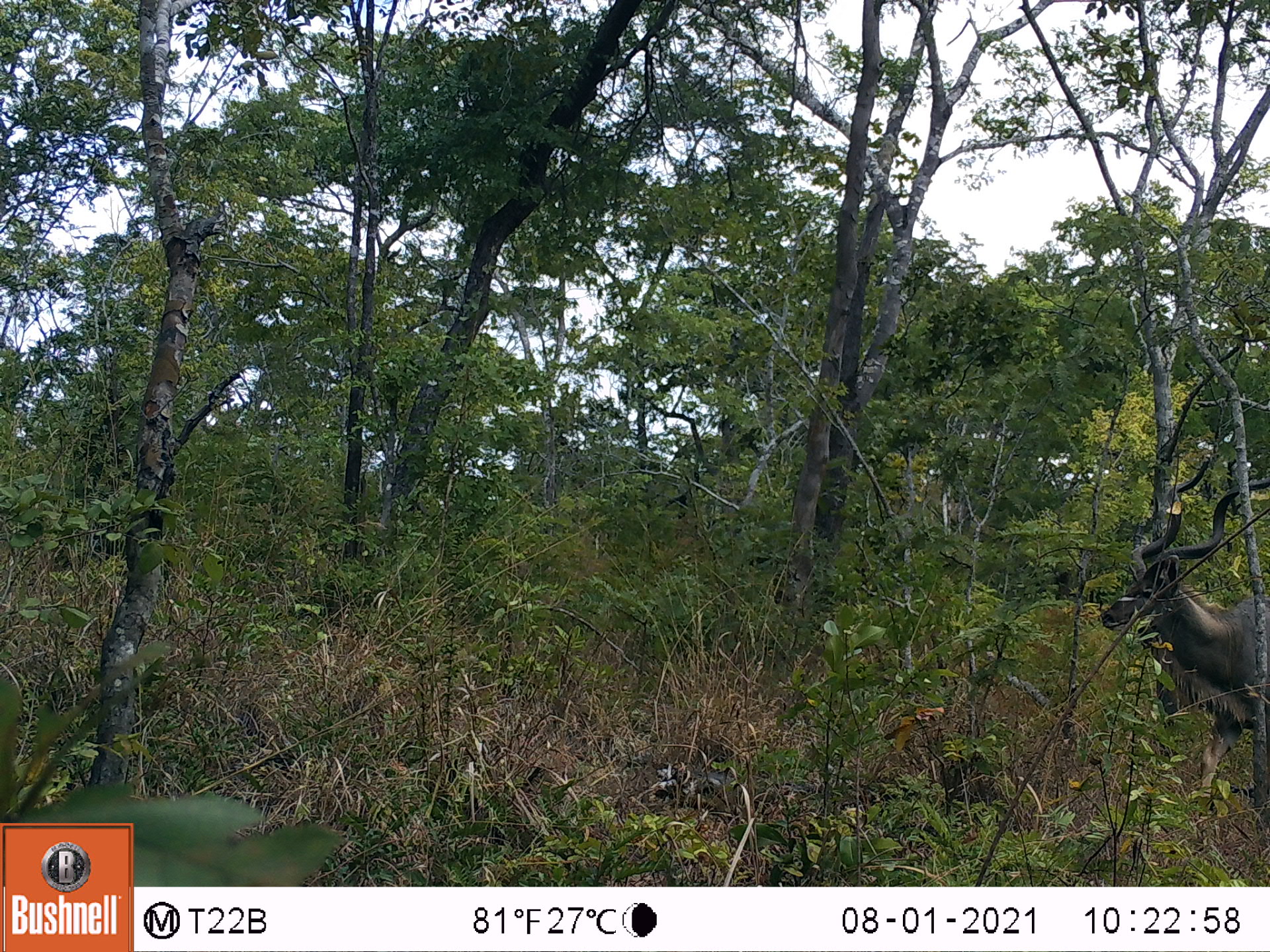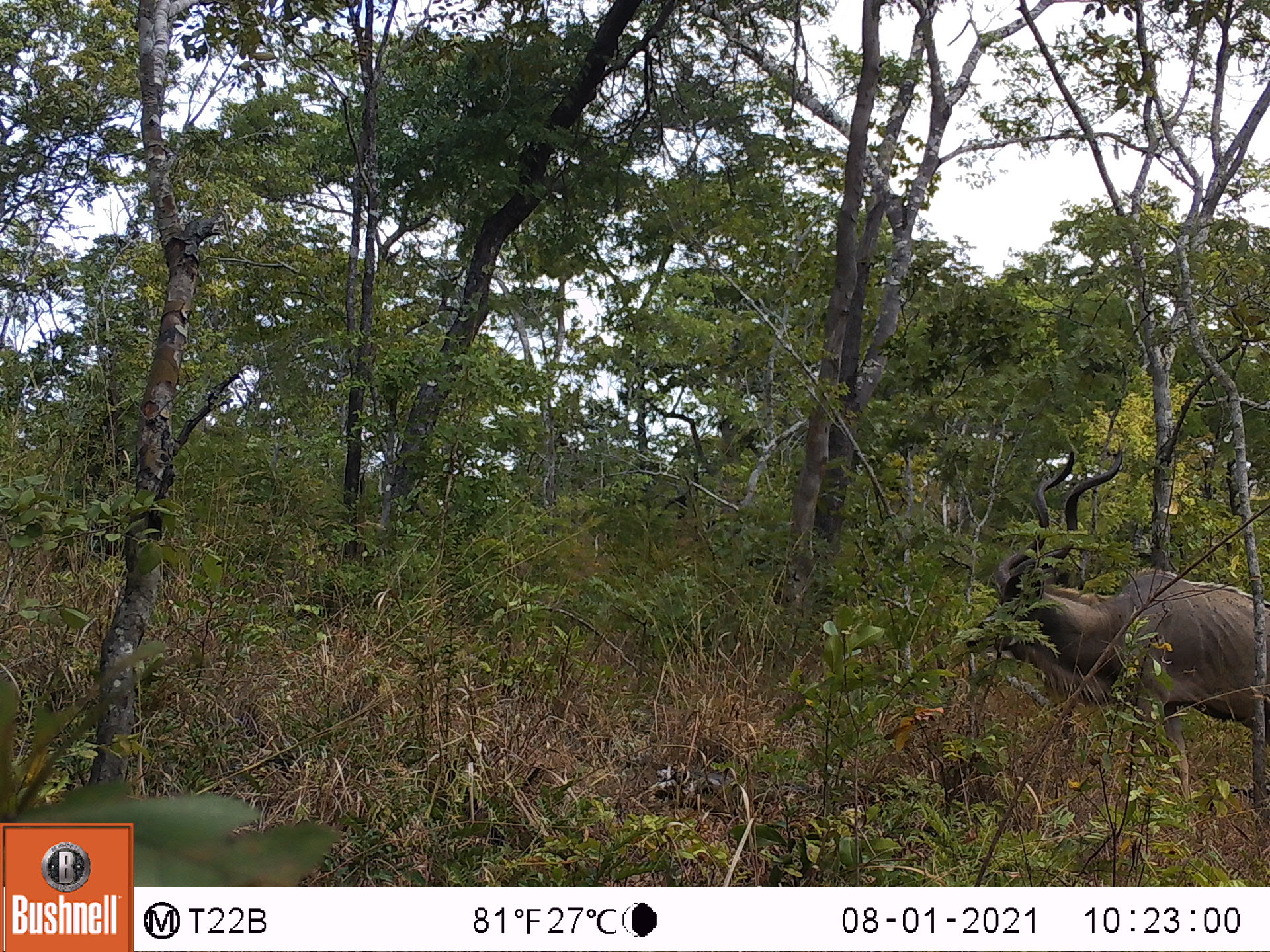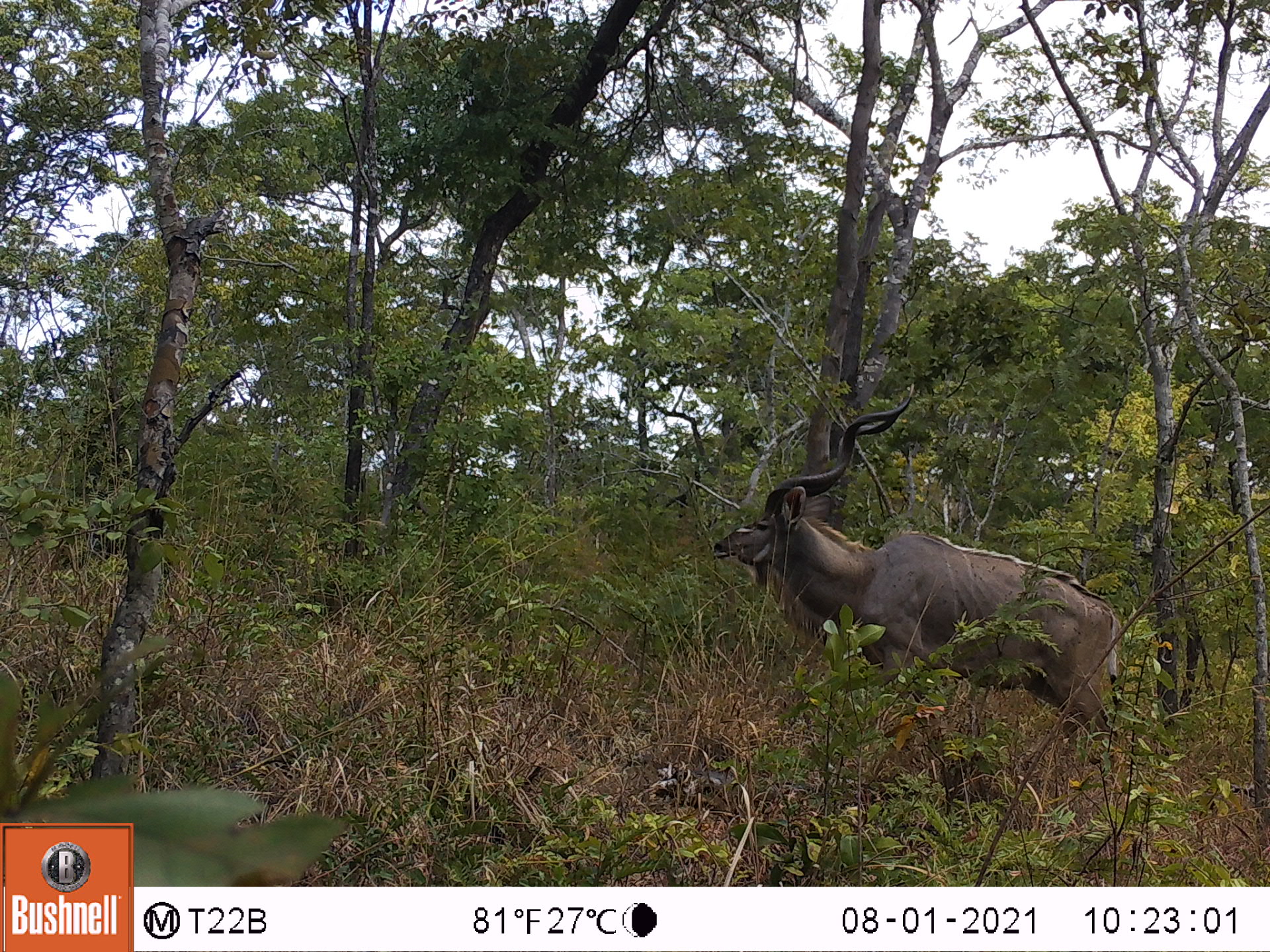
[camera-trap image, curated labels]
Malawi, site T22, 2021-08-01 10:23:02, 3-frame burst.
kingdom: Animalia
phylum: Chordata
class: Mammalia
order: Artiodactyla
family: Bovidae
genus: Tragelaphus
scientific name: Tragelaphus strepsiceros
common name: greater kudu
Greater kudu (Tragelaphus strepsiceros), count 1.